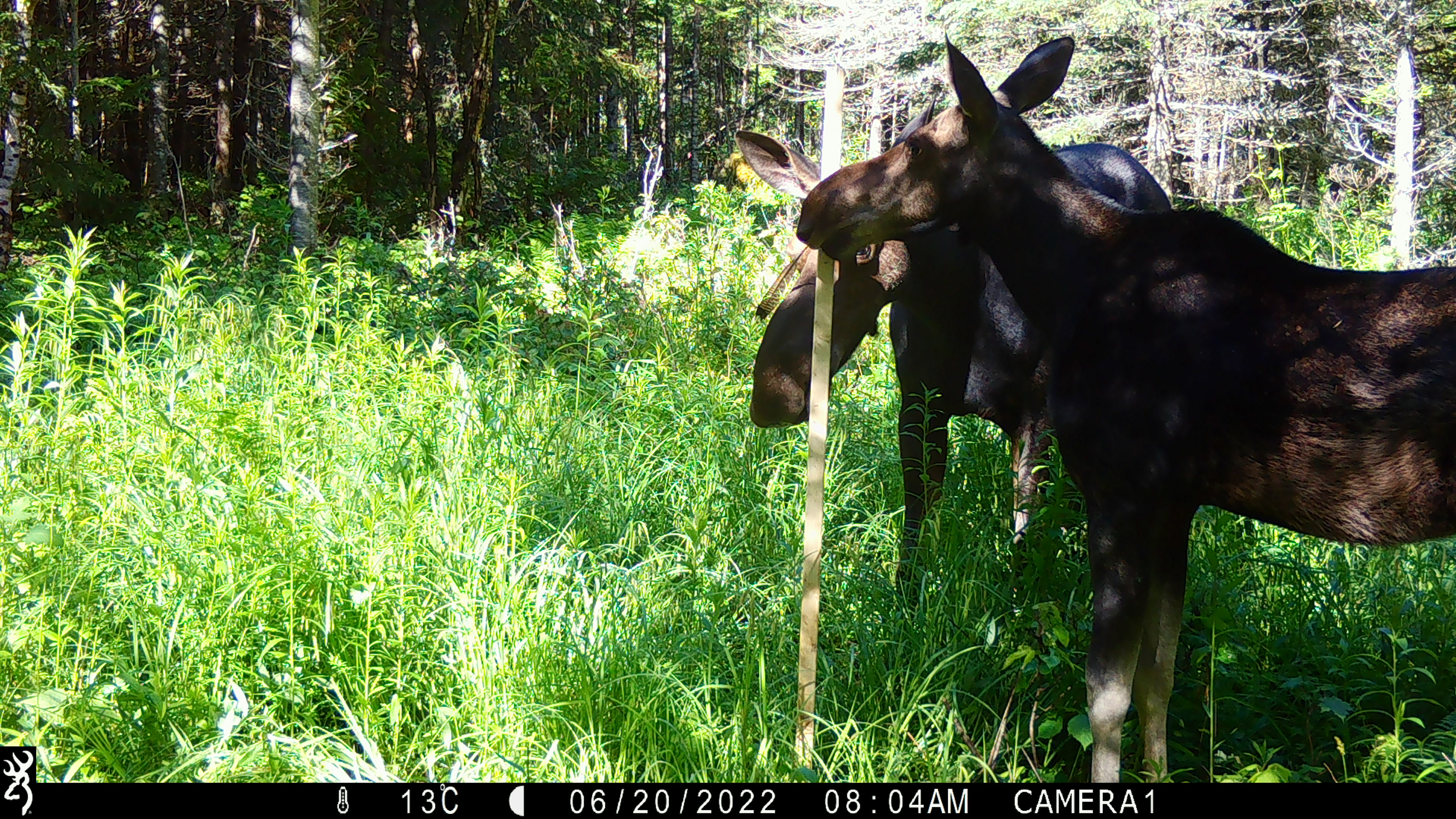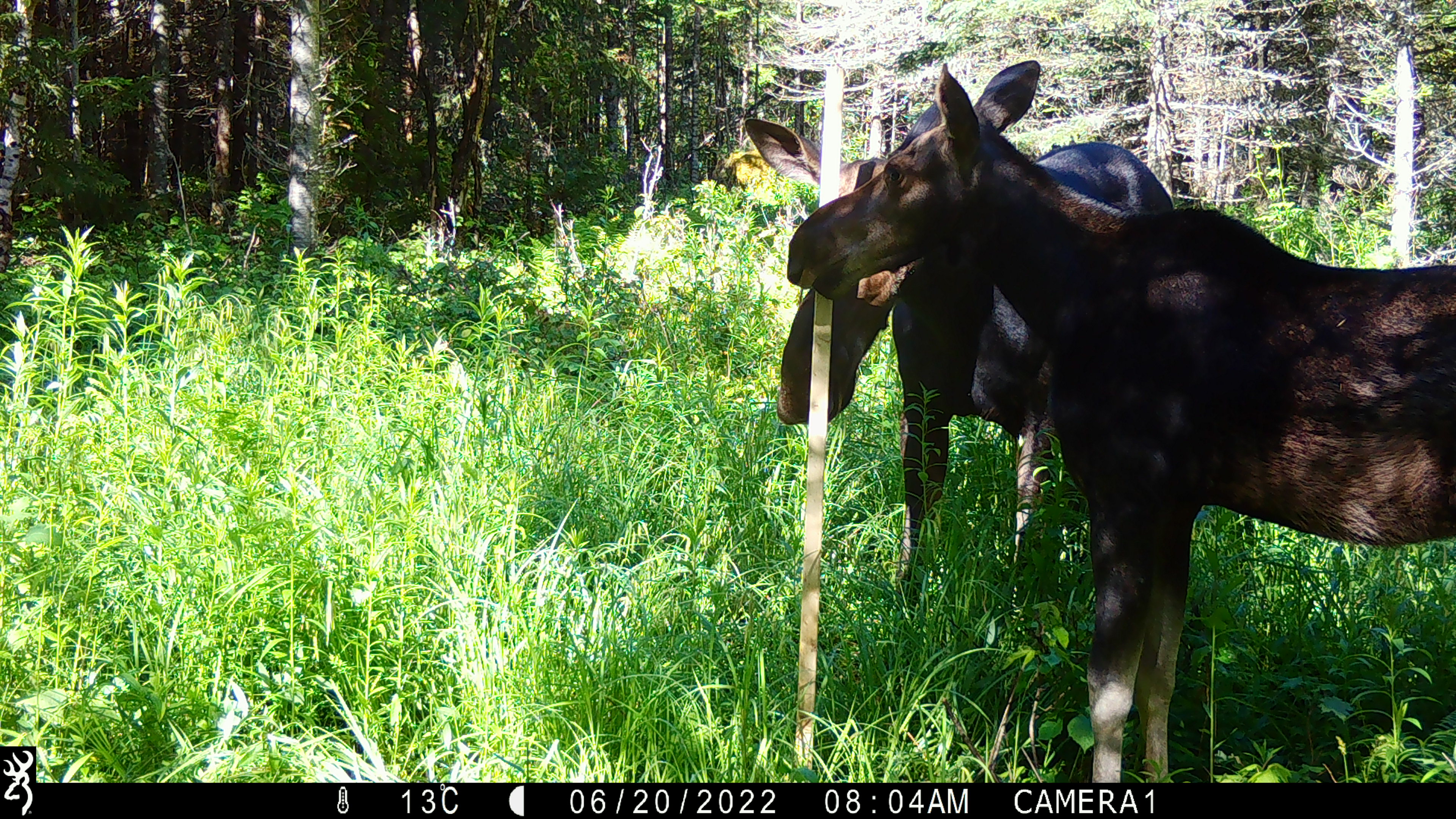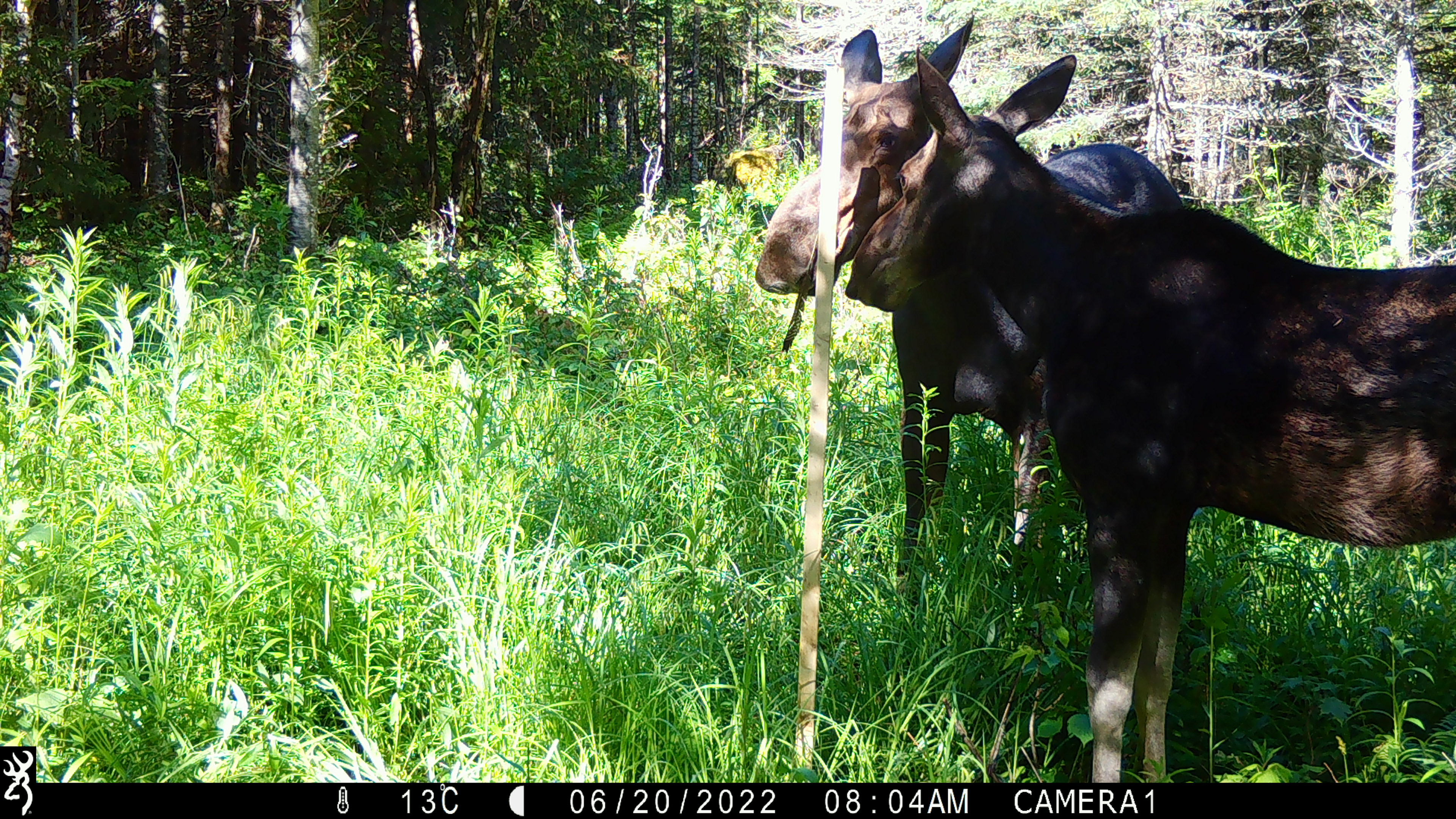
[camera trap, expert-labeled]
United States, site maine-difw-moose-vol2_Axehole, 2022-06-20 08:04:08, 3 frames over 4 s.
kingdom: Animalia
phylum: Chordata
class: Mammalia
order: Artiodactyla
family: Cervidae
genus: Alces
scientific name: Alces alces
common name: moose